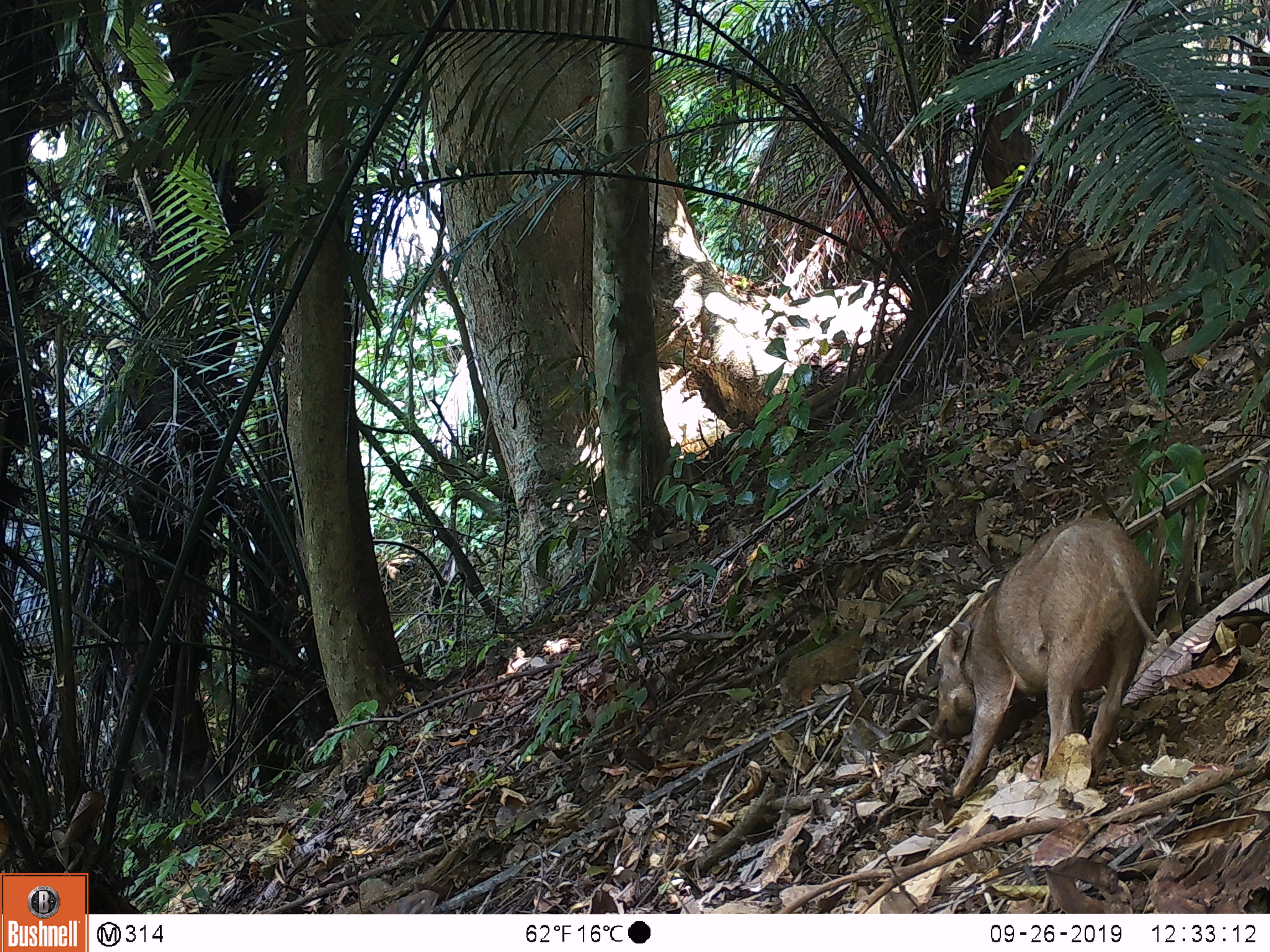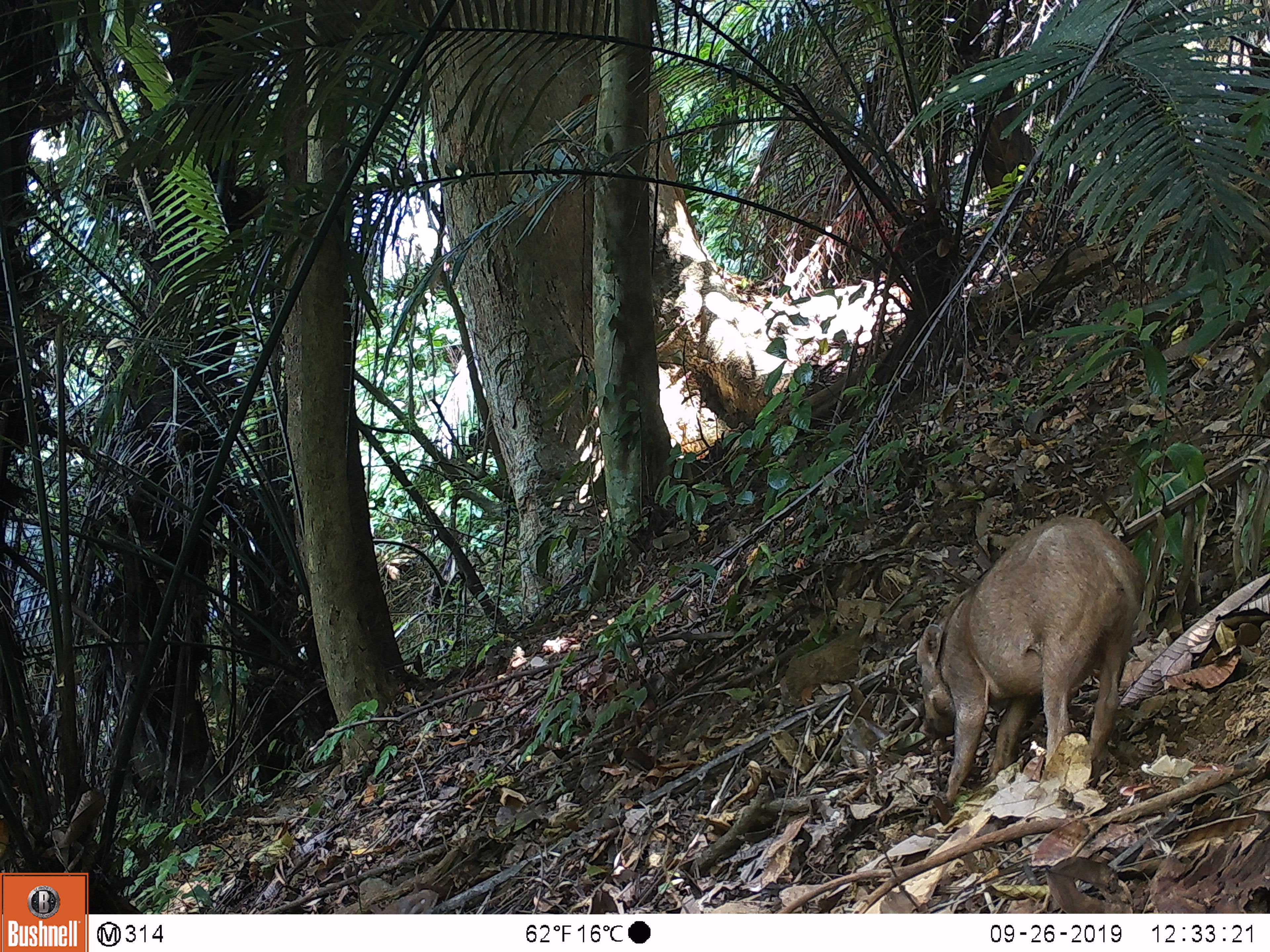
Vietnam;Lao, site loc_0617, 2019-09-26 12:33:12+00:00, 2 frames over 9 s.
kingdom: Animalia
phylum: Chordata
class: Mammalia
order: Artiodactyla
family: Suidae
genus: Sus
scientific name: Sus scrofa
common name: eurasian wild pig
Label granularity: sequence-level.